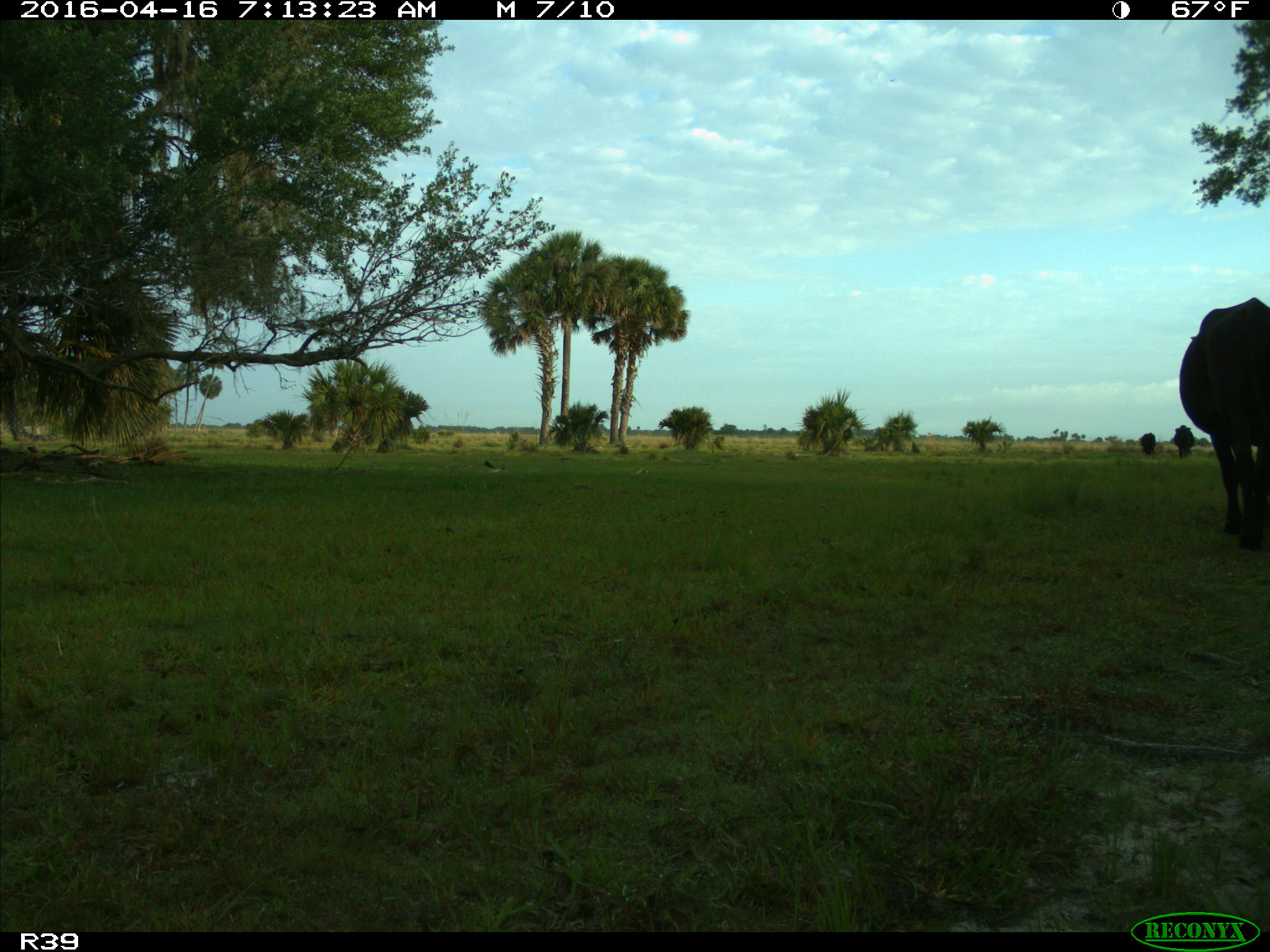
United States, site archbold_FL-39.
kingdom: Animalia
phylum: Chordata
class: Mammalia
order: Artiodactyla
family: Bovidae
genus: Bos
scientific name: Bos taurus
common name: domestic cow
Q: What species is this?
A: Bos taurus (domestic cow).